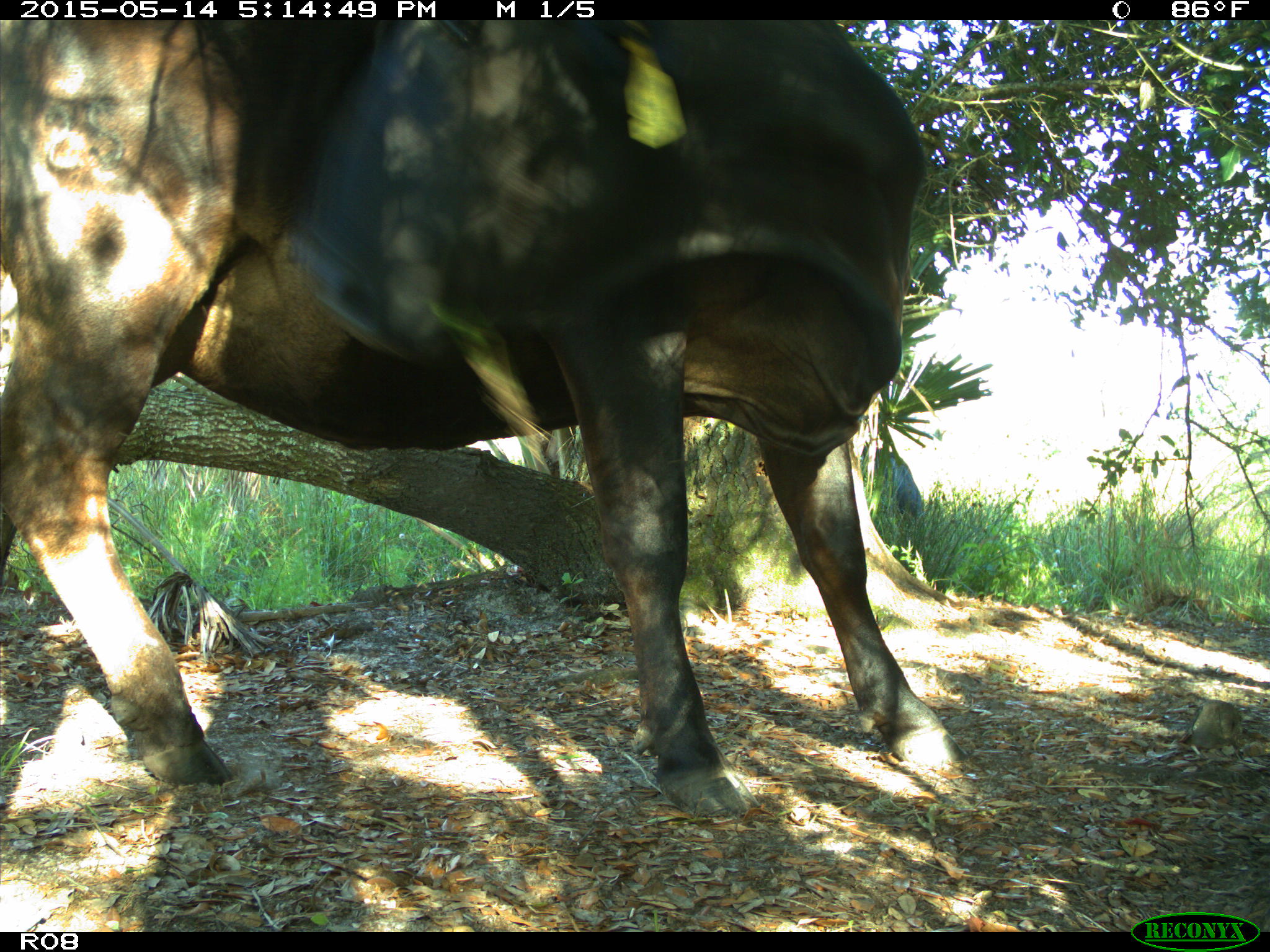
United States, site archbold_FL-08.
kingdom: Animalia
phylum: Chordata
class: Mammalia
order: Artiodactyla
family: Bovidae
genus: Bos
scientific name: Bos taurus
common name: domestic cow